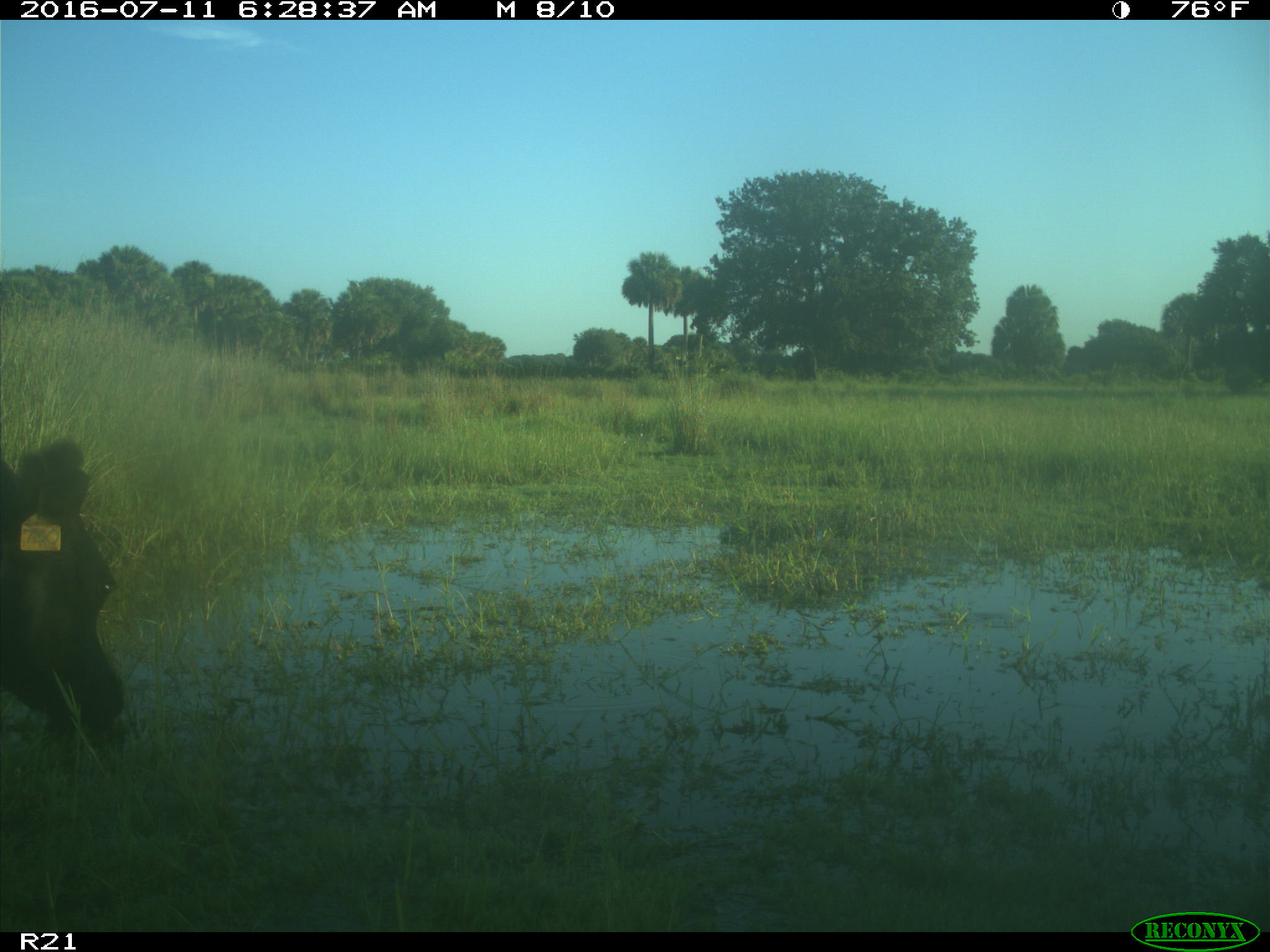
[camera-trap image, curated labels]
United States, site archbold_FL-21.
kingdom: Animalia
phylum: Chordata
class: Mammalia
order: Artiodactyla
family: Bovidae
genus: Bos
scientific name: Bos taurus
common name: domestic cow